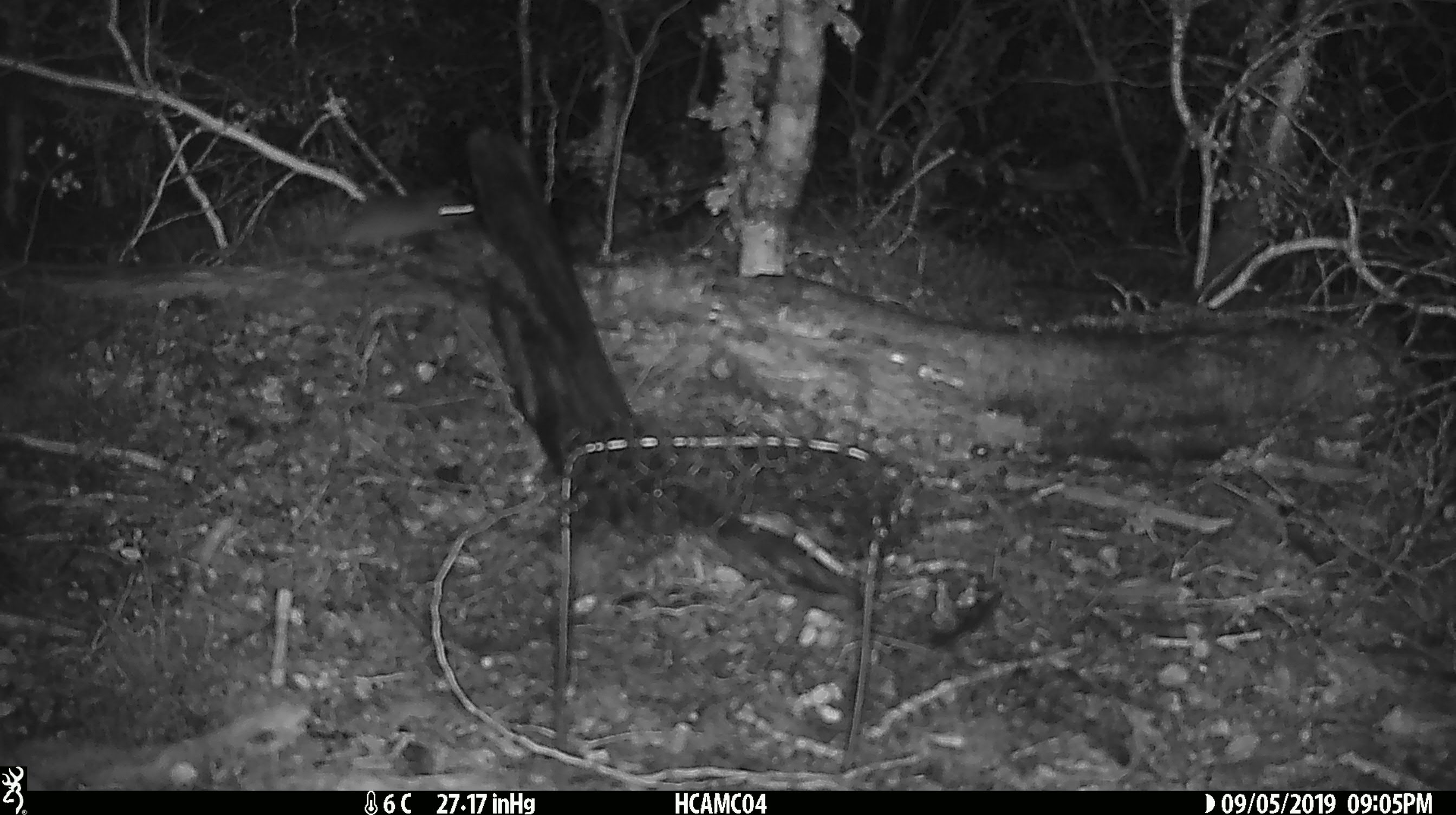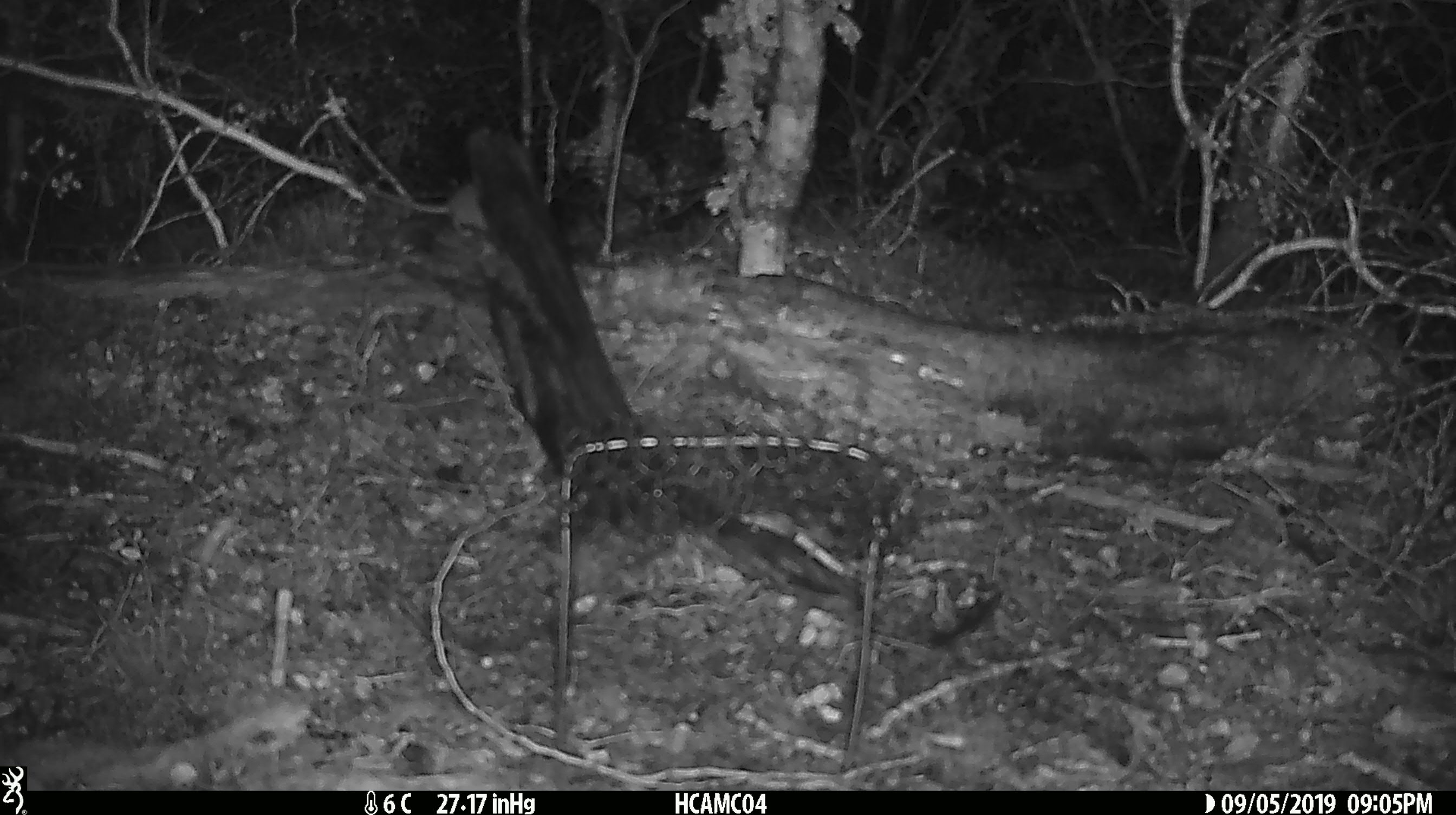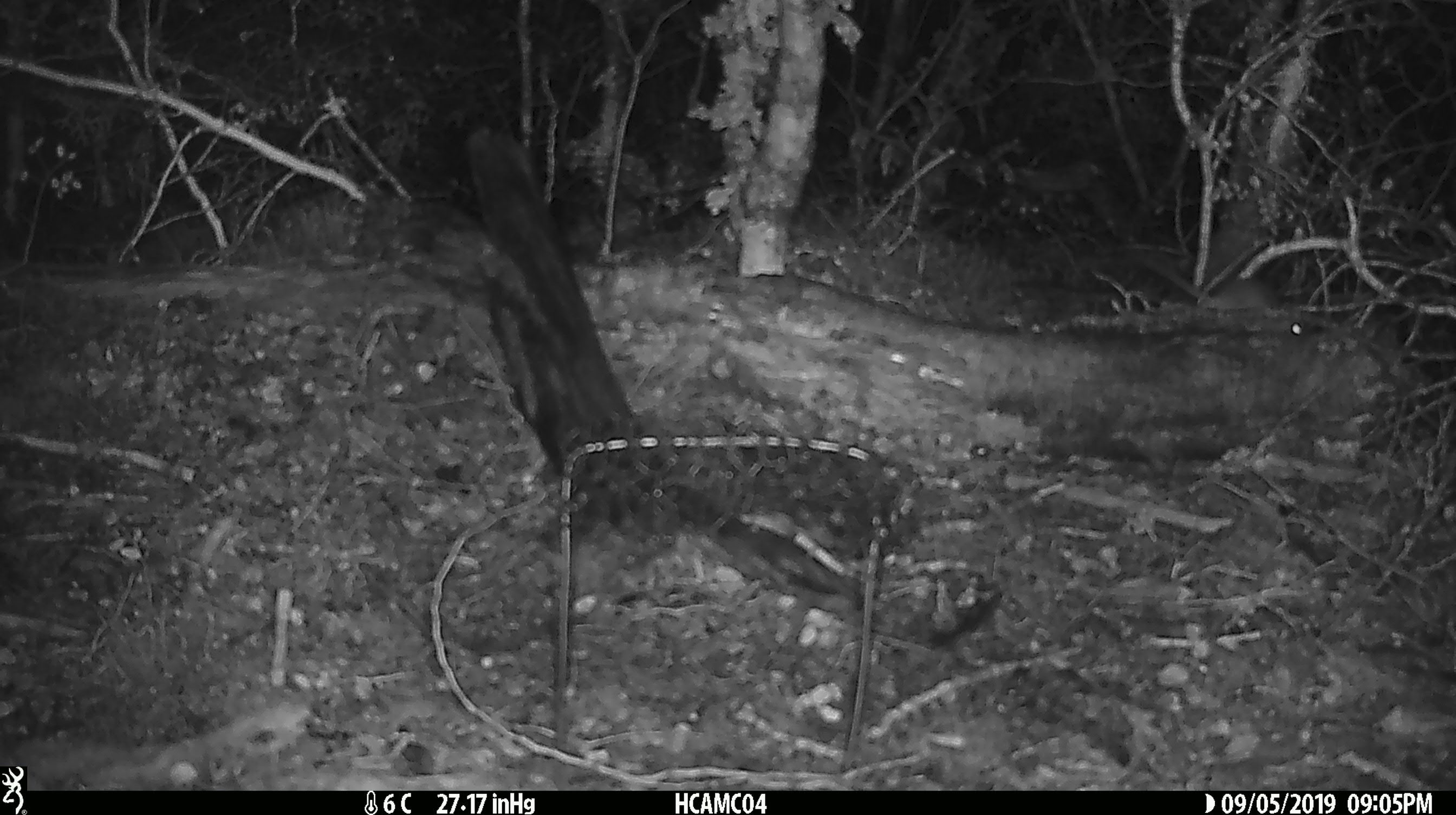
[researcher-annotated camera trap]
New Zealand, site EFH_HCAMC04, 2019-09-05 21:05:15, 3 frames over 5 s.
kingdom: Animalia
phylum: Chordata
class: Mammalia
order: Rodentia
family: Muridae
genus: Mus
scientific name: Mus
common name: mouse